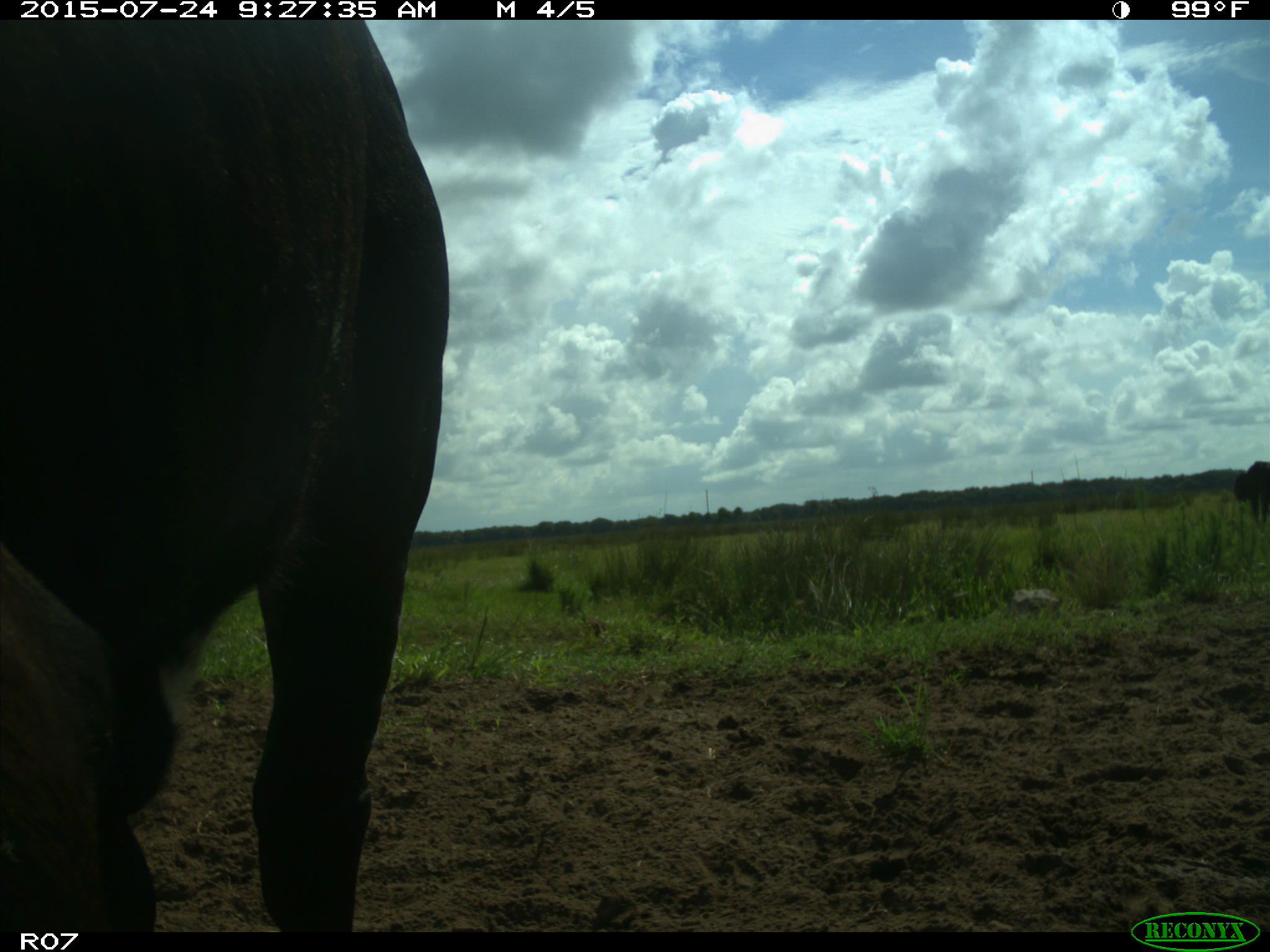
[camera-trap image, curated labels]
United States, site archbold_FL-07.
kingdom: Animalia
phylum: Chordata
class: Mammalia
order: Artiodactyla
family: Bovidae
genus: Bos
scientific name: Bos taurus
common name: domestic cow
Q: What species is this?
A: Bos taurus (domestic cow).